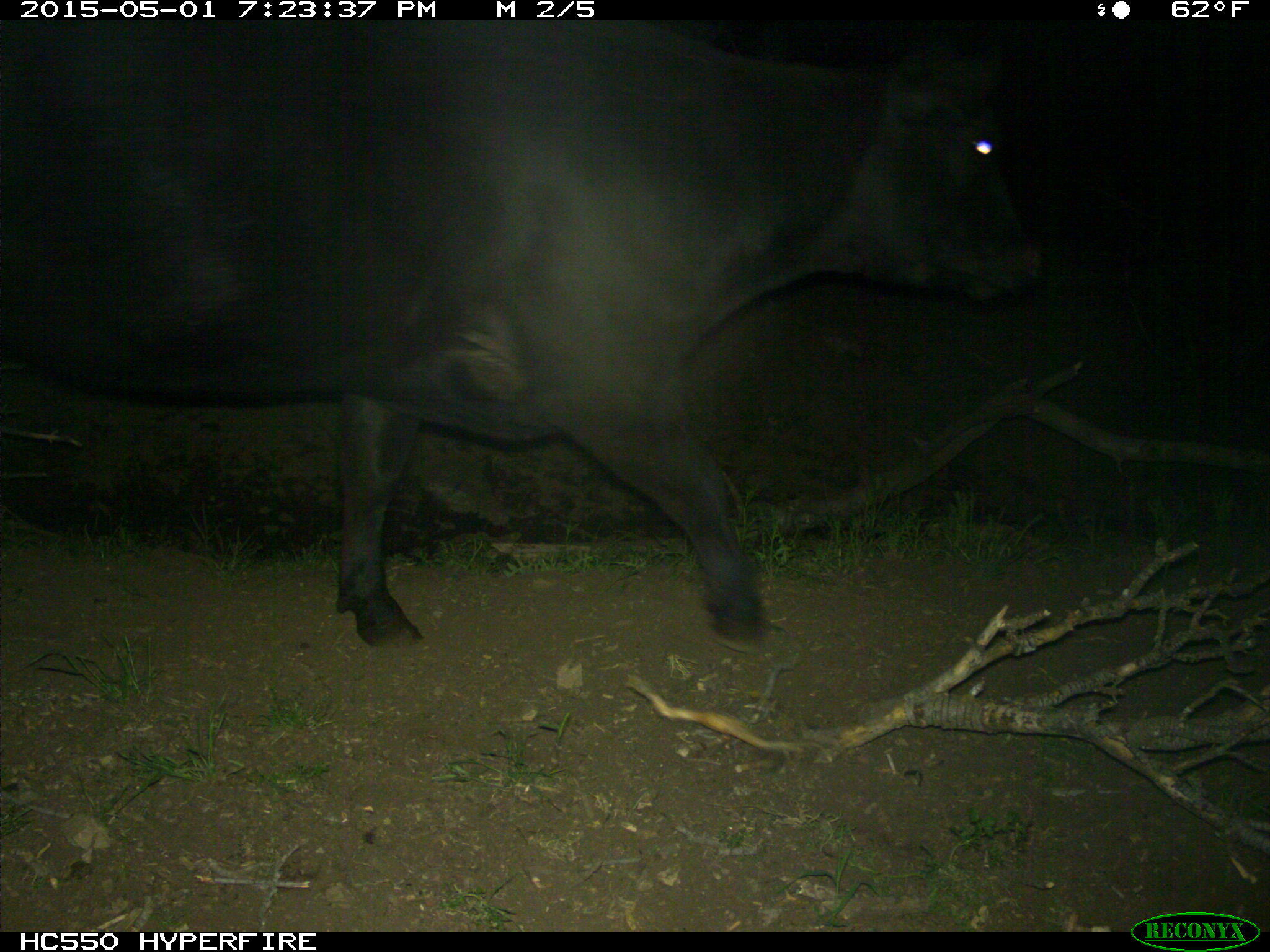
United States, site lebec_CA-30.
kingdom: Animalia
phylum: Chordata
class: Mammalia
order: Artiodactyla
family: Bovidae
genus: Bos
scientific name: Bos taurus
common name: domestic cow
Bos taurus (domestic cow).